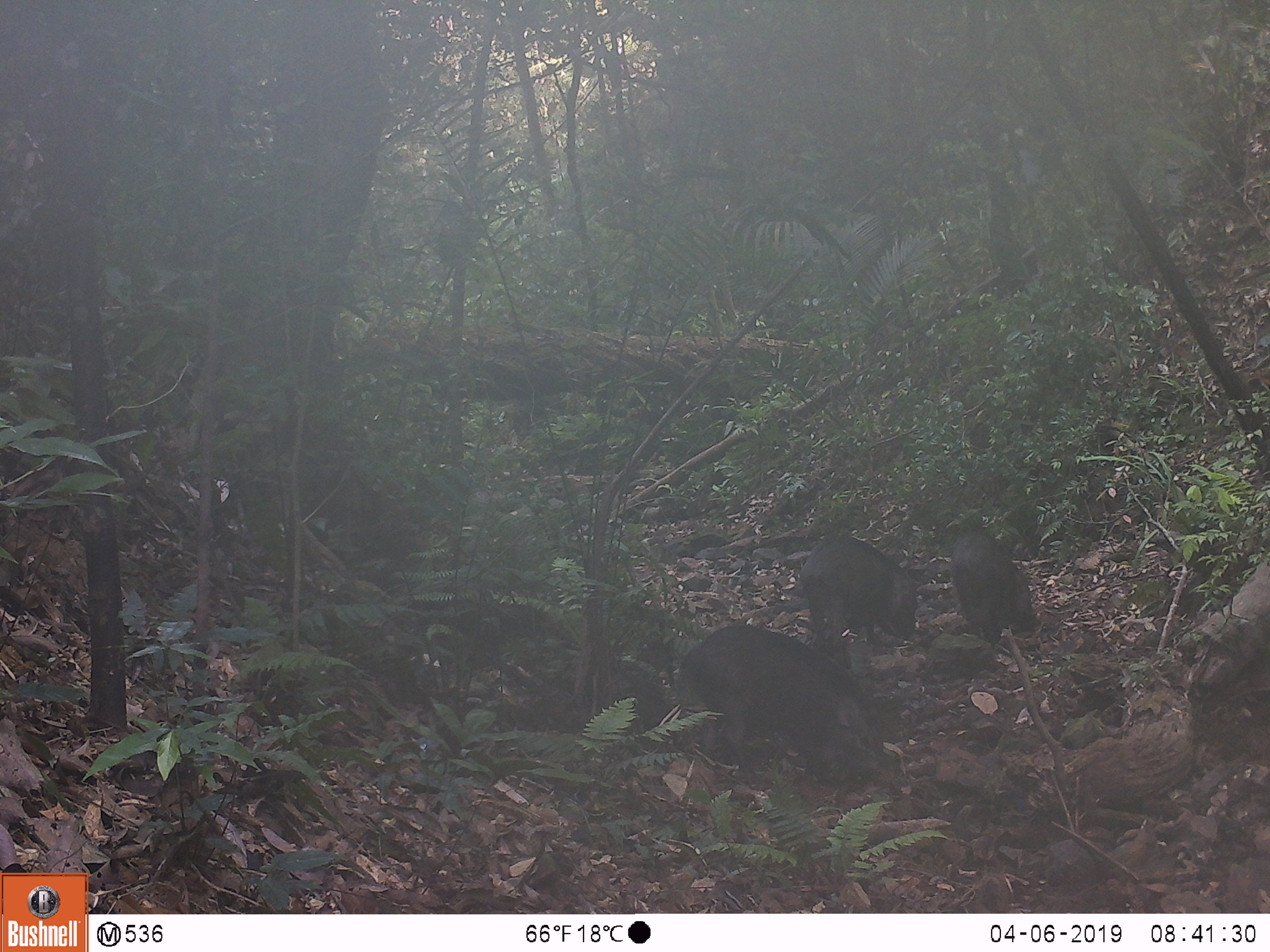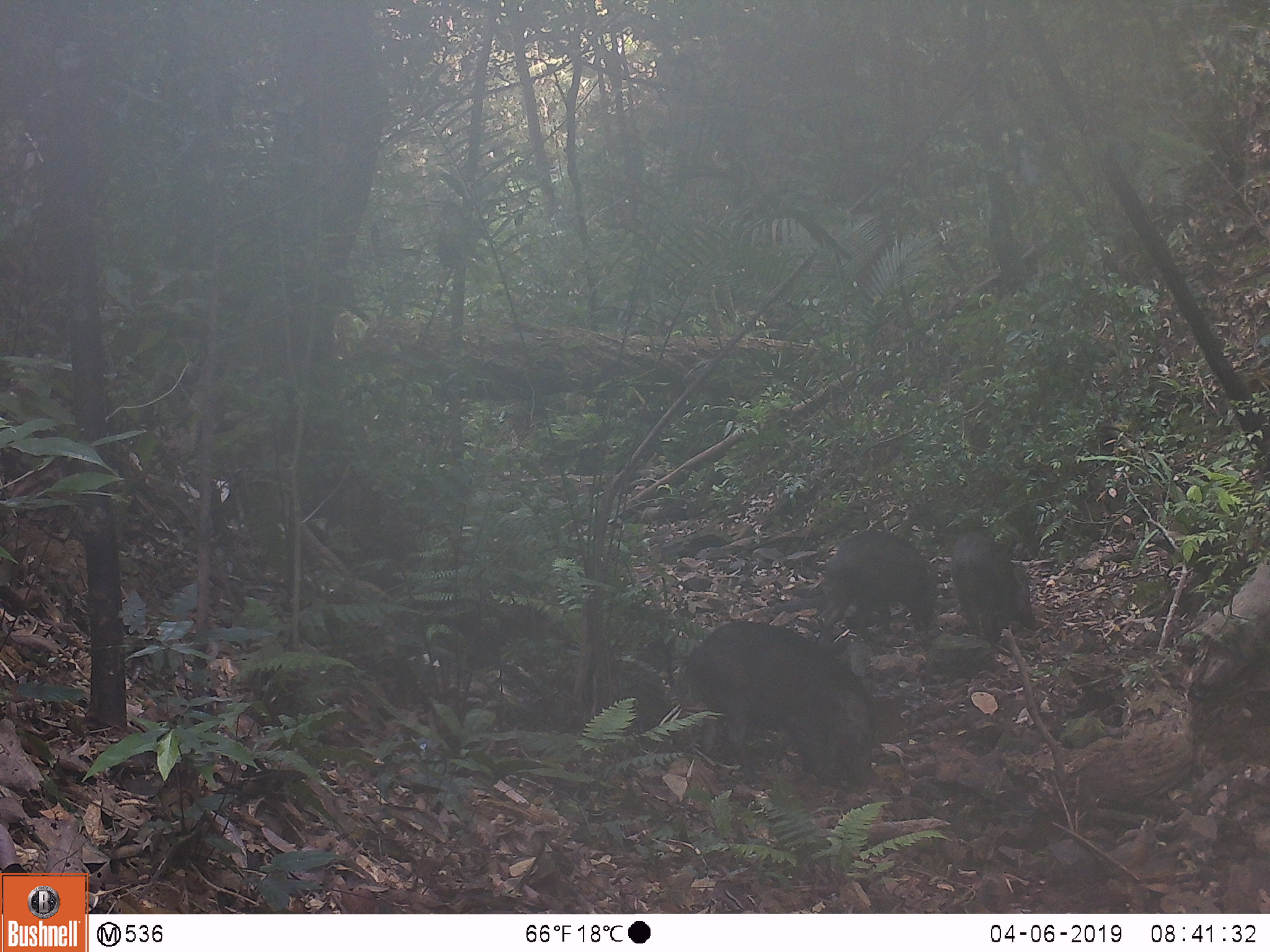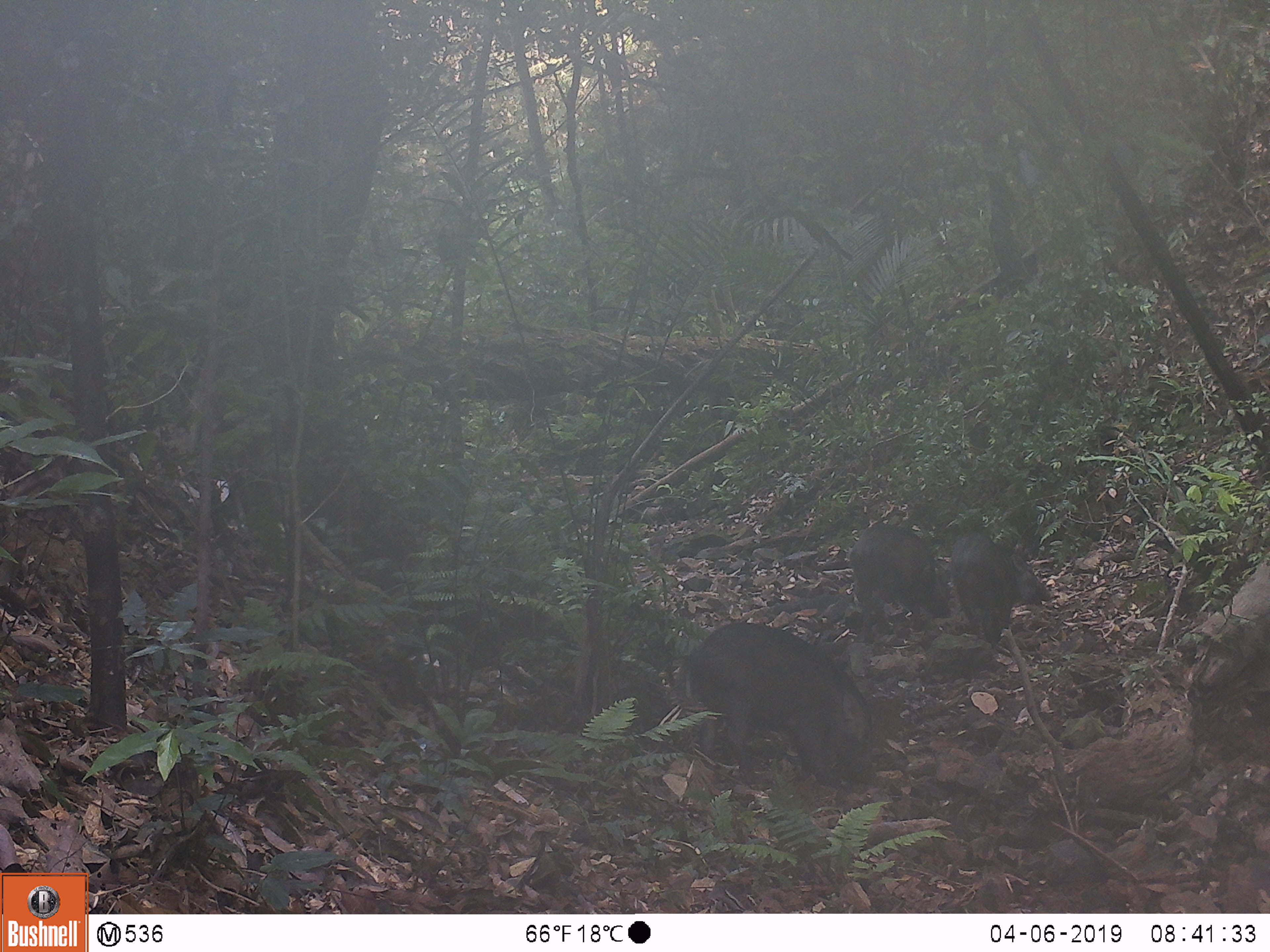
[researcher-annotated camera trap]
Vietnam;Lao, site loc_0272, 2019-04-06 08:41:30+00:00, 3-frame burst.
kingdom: Animalia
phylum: Chordata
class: Mammalia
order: Artiodactyla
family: Suidae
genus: Sus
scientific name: Sus scrofa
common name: eurasian wild pig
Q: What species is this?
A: Eurasian wild pig (Sus scrofa).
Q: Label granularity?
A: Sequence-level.